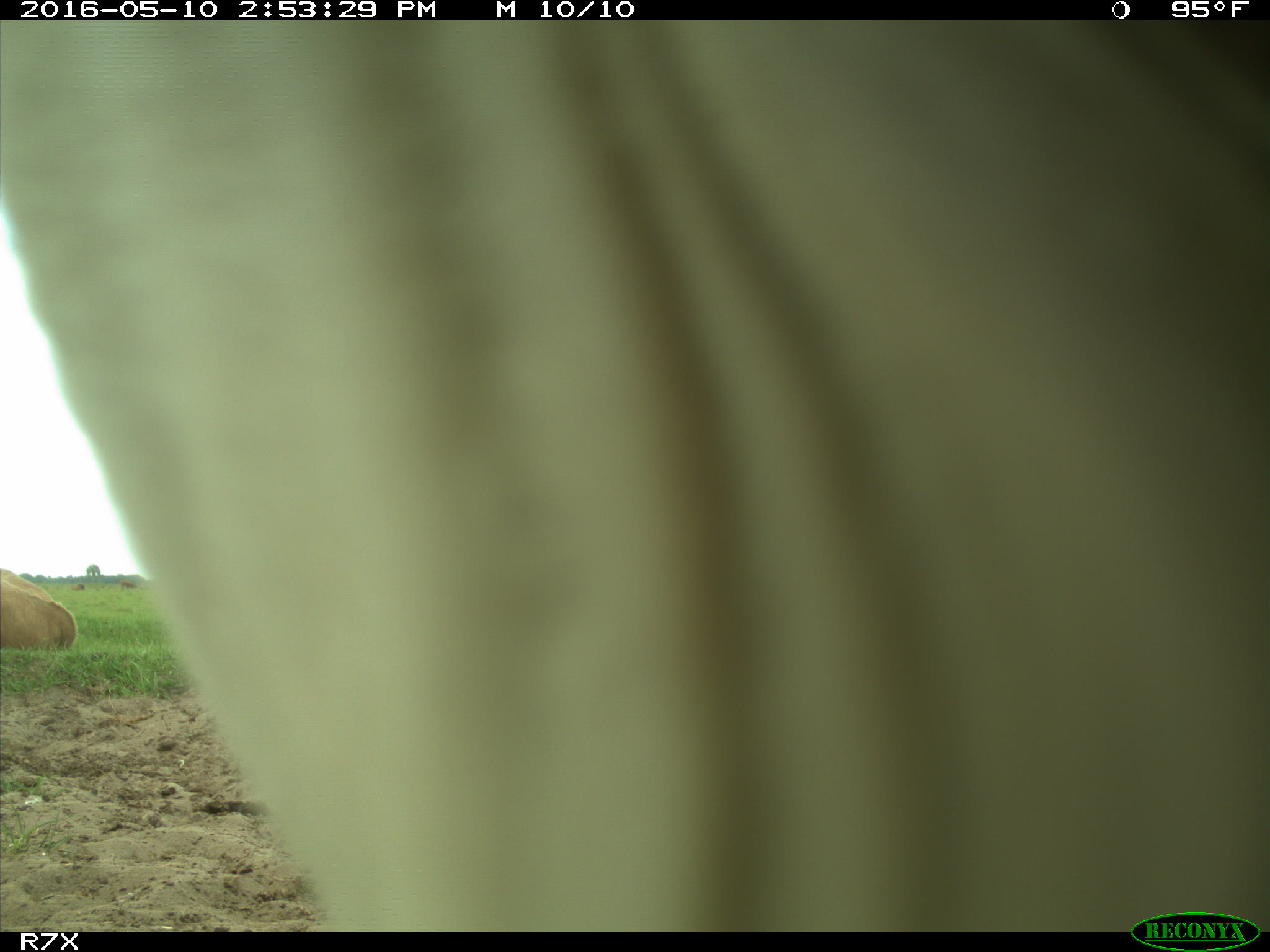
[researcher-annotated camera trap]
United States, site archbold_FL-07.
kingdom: Animalia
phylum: Chordata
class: Mammalia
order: Artiodactyla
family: Bovidae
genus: Bos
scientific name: Bos taurus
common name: domestic cow